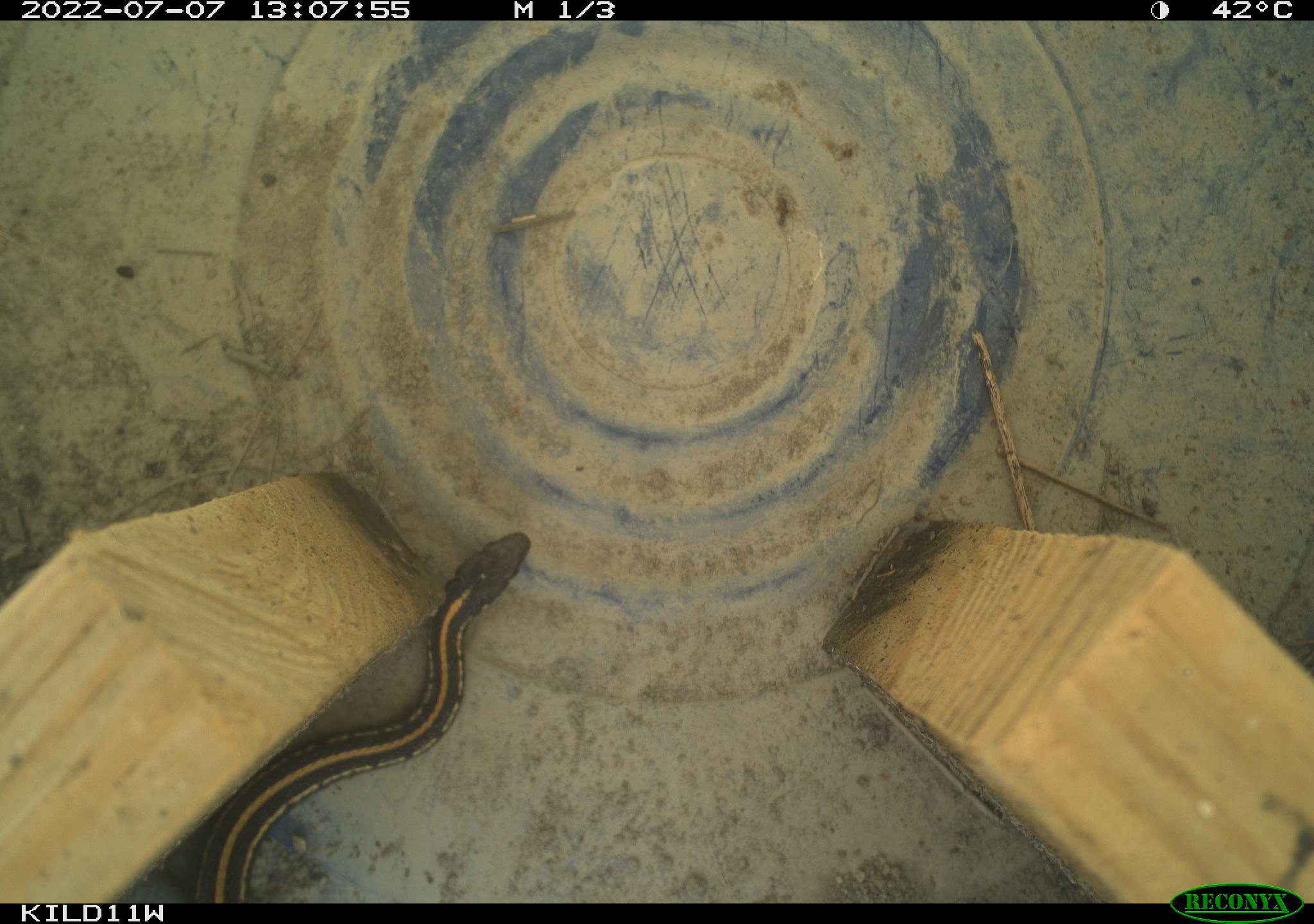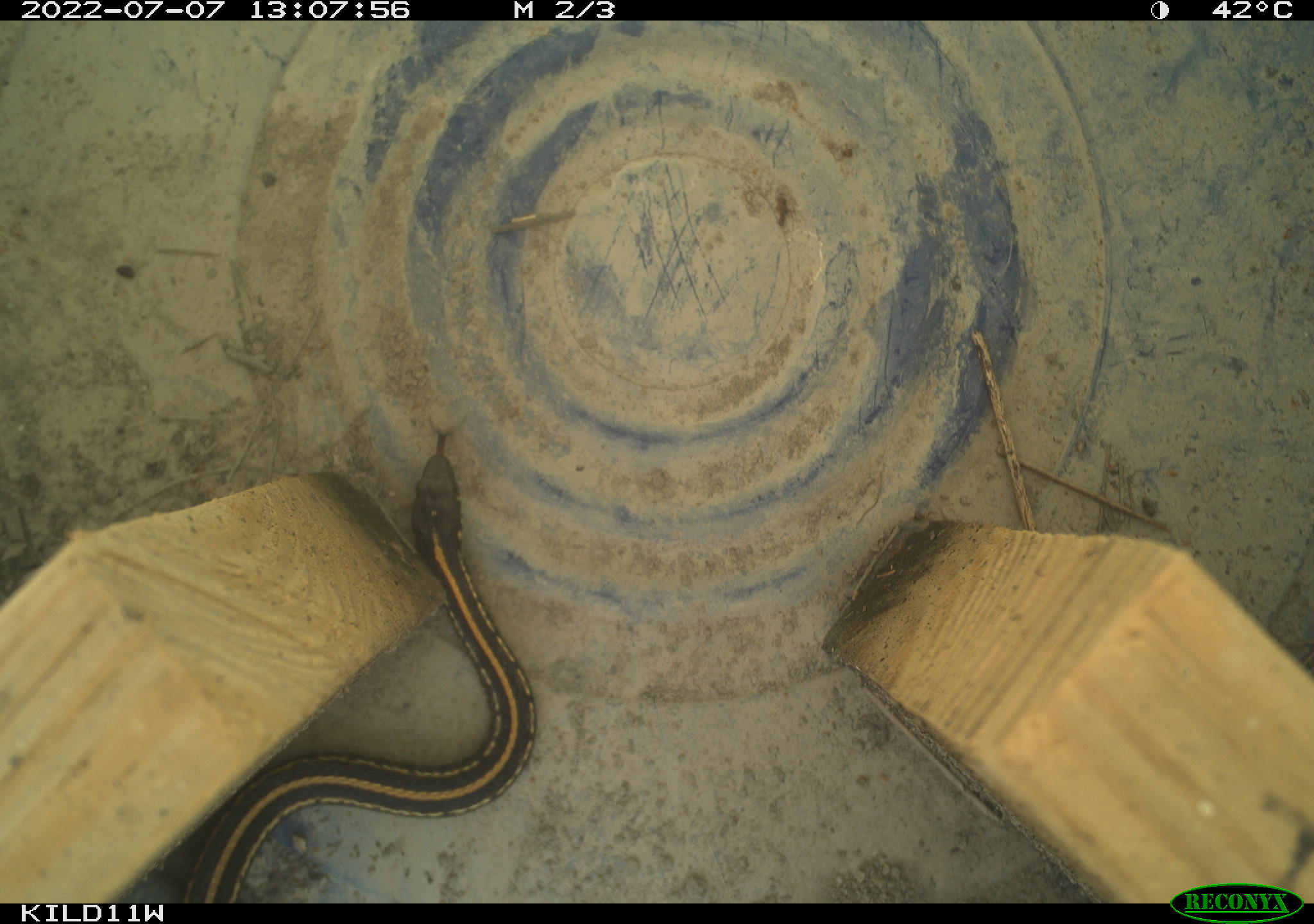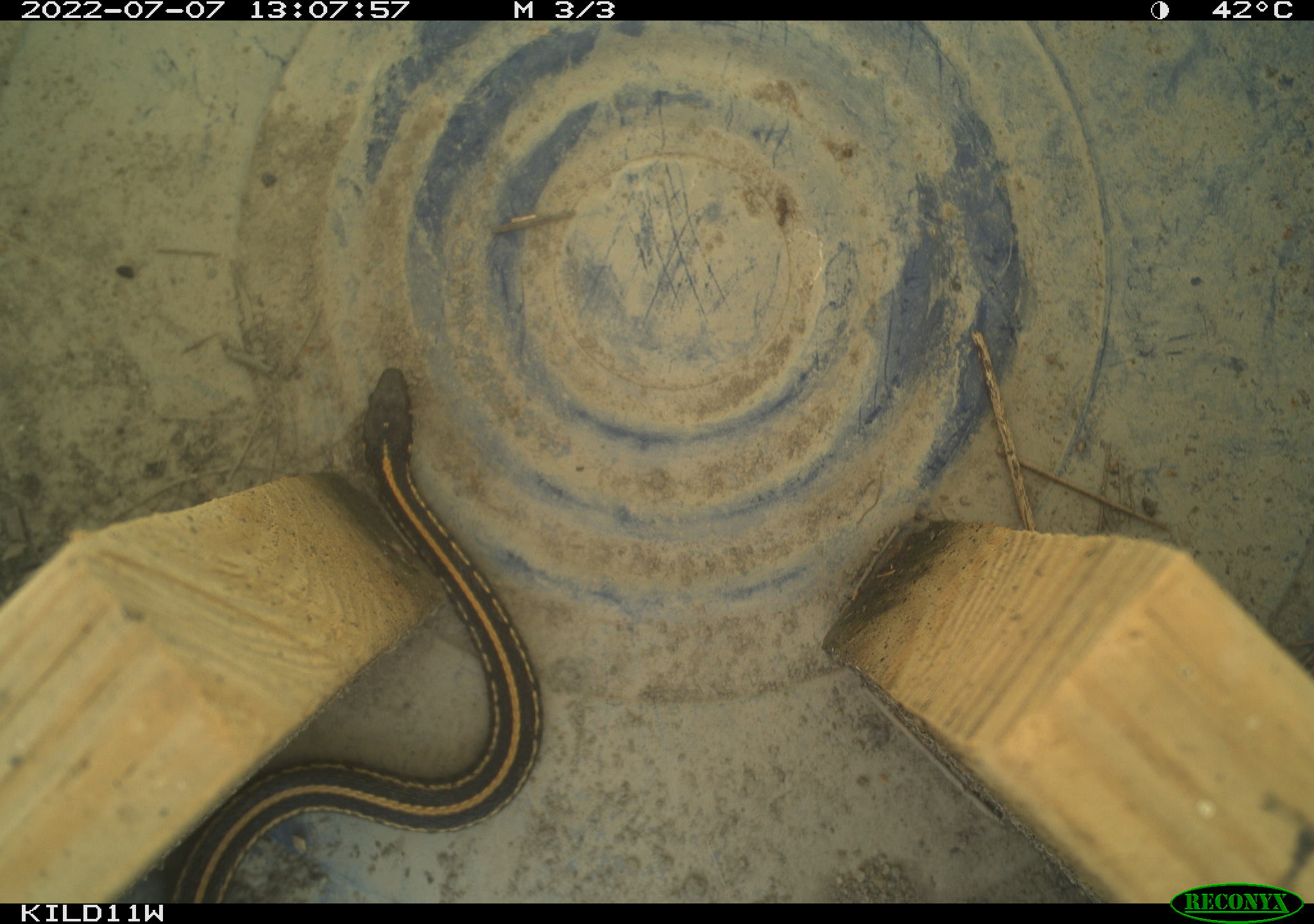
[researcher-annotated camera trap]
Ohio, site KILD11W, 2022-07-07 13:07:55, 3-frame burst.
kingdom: Animalia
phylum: Chordata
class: Reptilia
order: Squamata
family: Colubridae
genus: Thamnophis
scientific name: Thamnophis radix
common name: plains gartersnake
Plains gartersnake (Thamnophis radix).